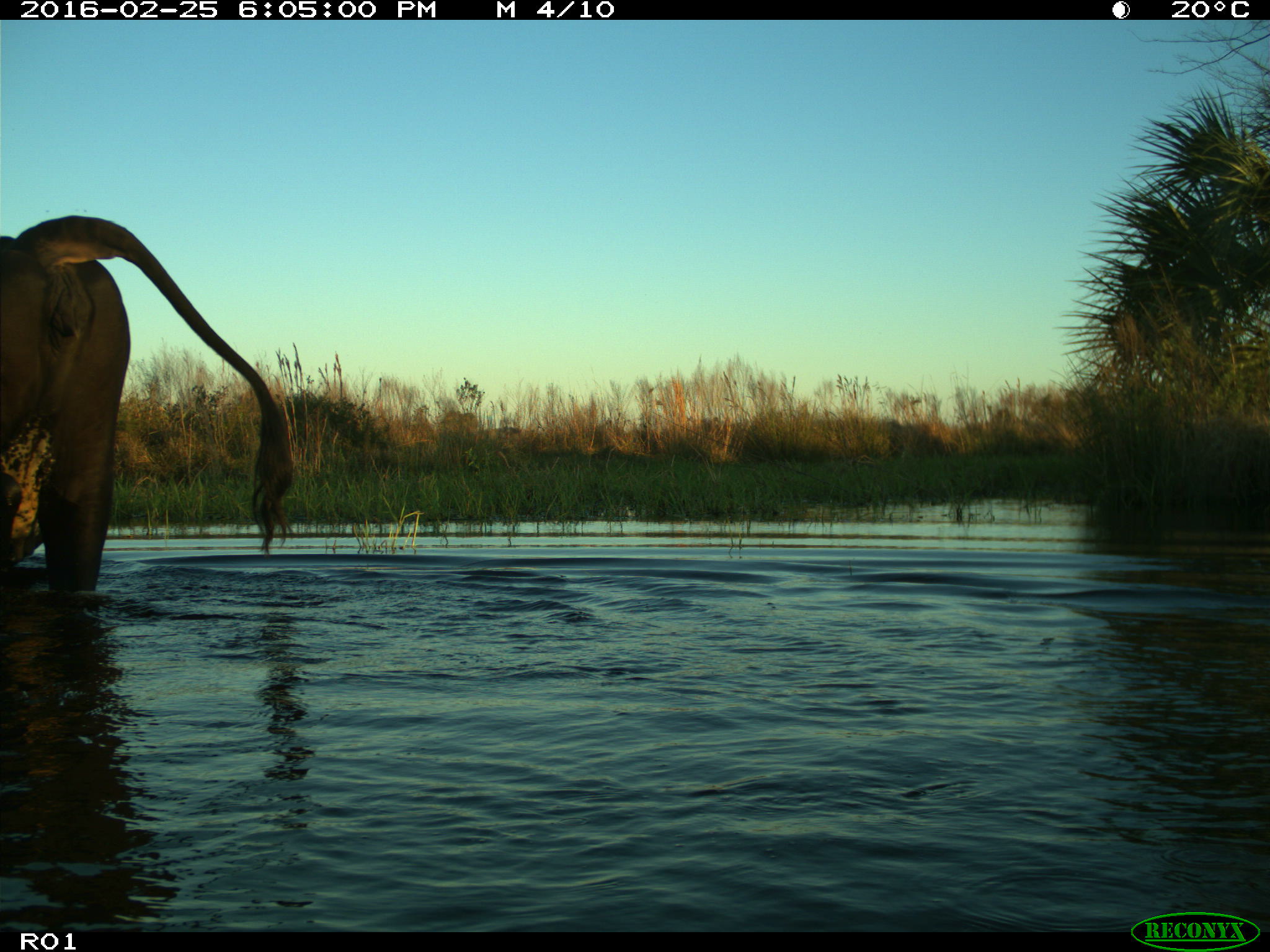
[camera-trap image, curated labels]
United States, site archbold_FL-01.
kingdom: Animalia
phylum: Chordata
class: Mammalia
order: Artiodactyla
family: Bovidae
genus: Bos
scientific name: Bos taurus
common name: domestic cow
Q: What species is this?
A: Bos taurus (domestic cow).